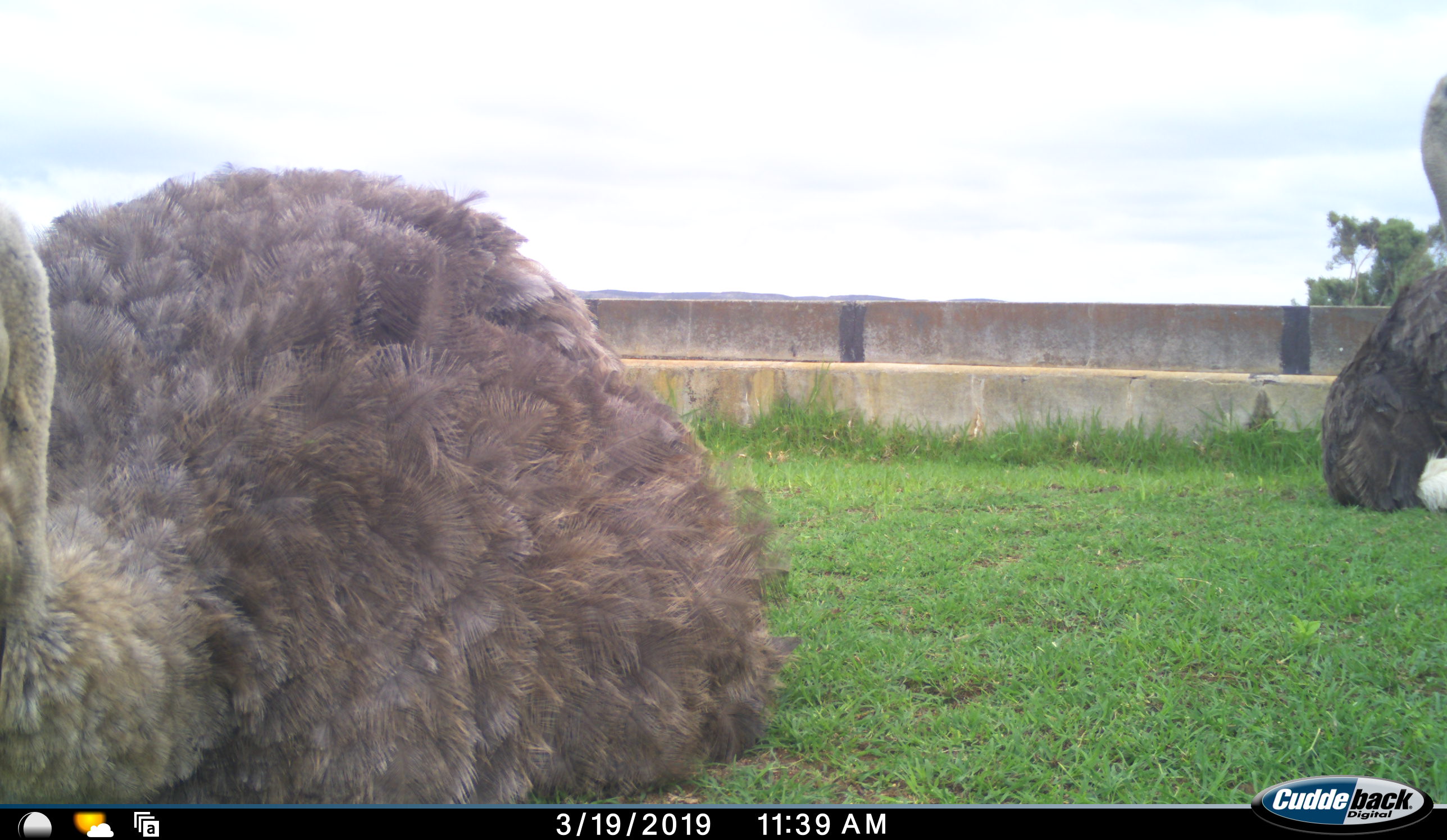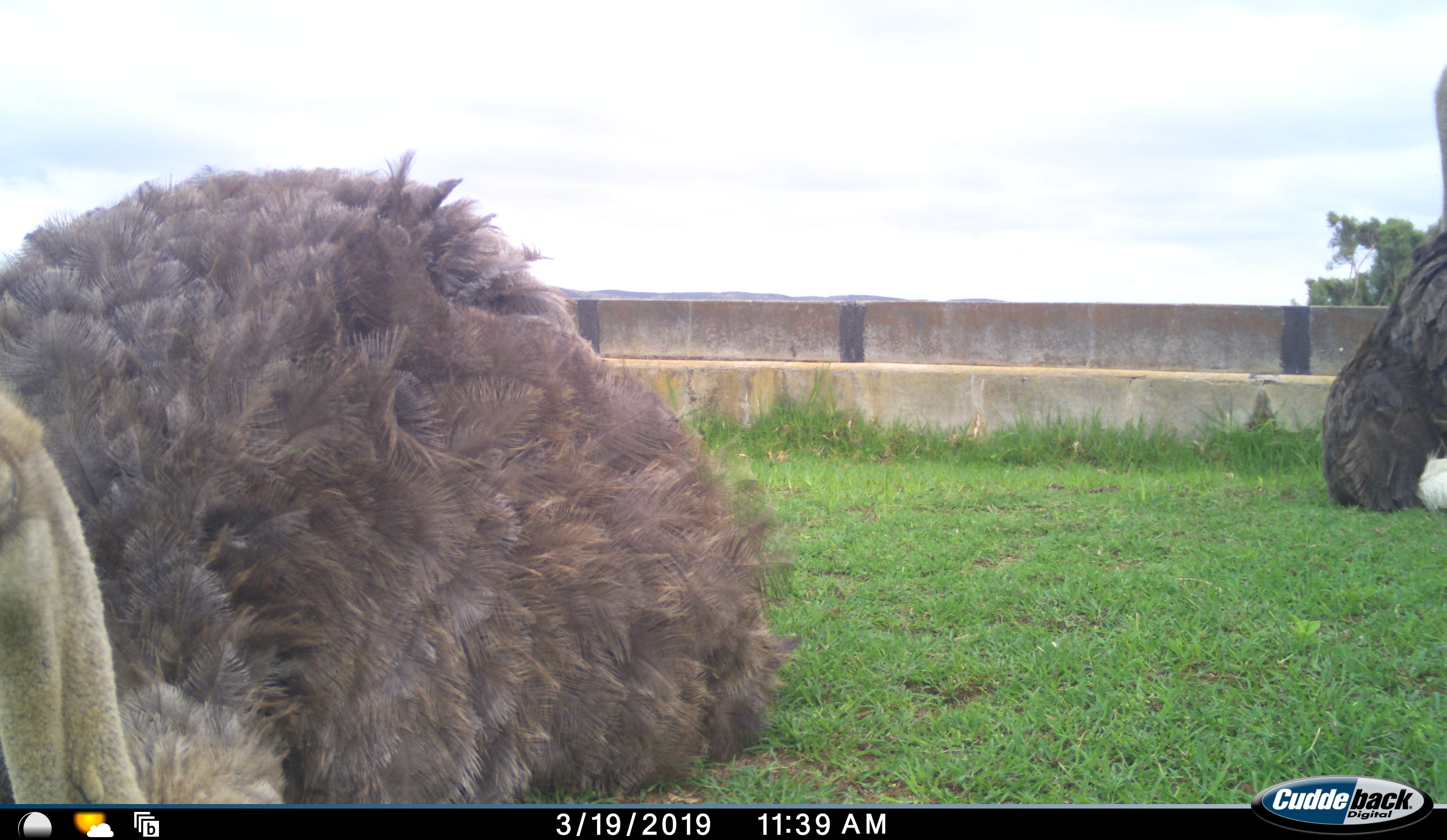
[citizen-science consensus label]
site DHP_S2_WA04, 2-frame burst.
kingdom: Animalia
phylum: Chordata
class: Aves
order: Struthioniformes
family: Struthionidae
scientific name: Struthionidae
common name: ostrich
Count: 2.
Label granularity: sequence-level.